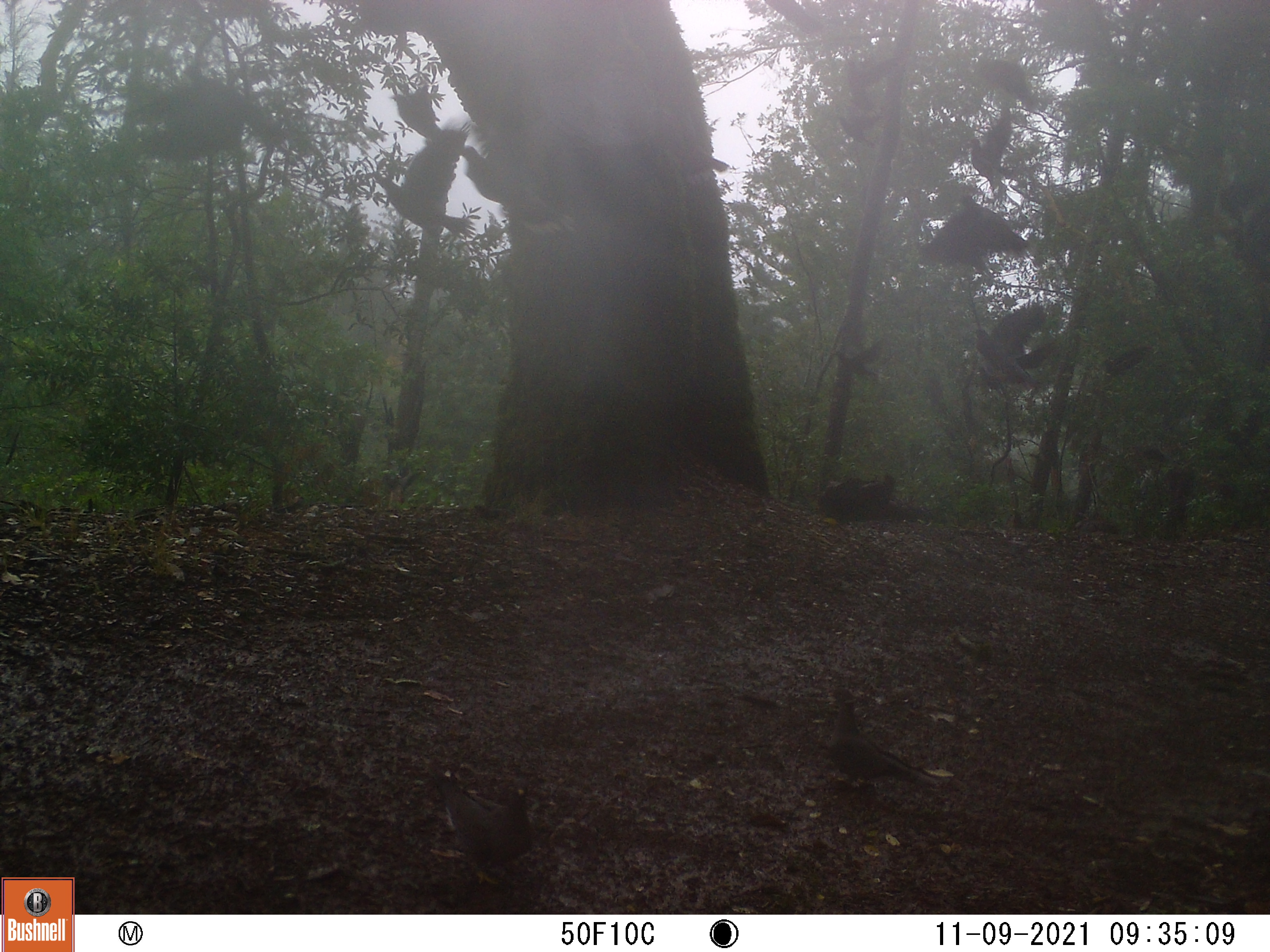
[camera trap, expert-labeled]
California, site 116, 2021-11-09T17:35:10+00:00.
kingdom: Animalia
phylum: Chordata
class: Aves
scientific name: Aves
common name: bird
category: unknown bird